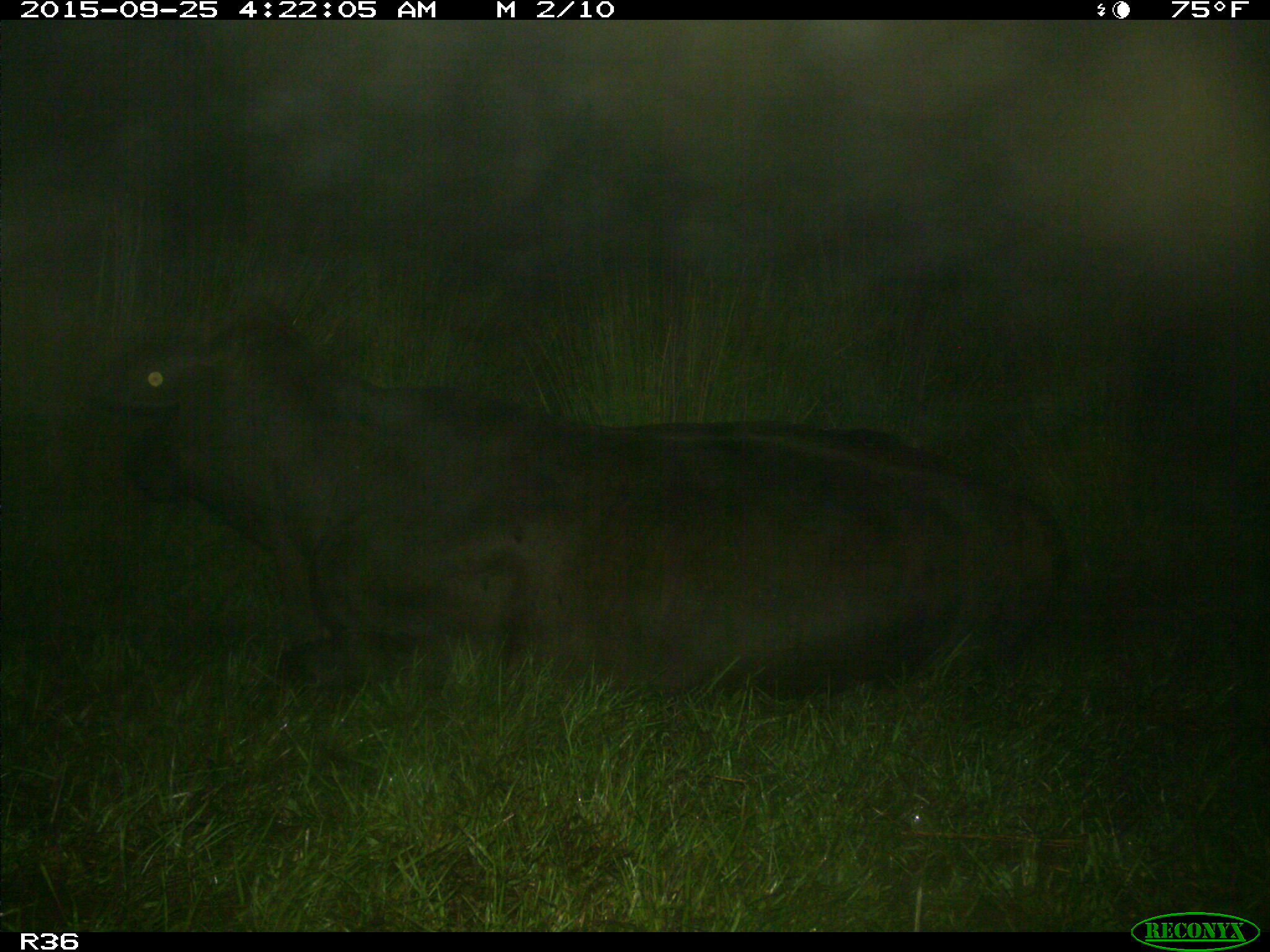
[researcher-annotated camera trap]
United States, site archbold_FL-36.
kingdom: Animalia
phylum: Chordata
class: Mammalia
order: Artiodactyla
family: Bovidae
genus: Bos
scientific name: Bos taurus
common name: domestic cow